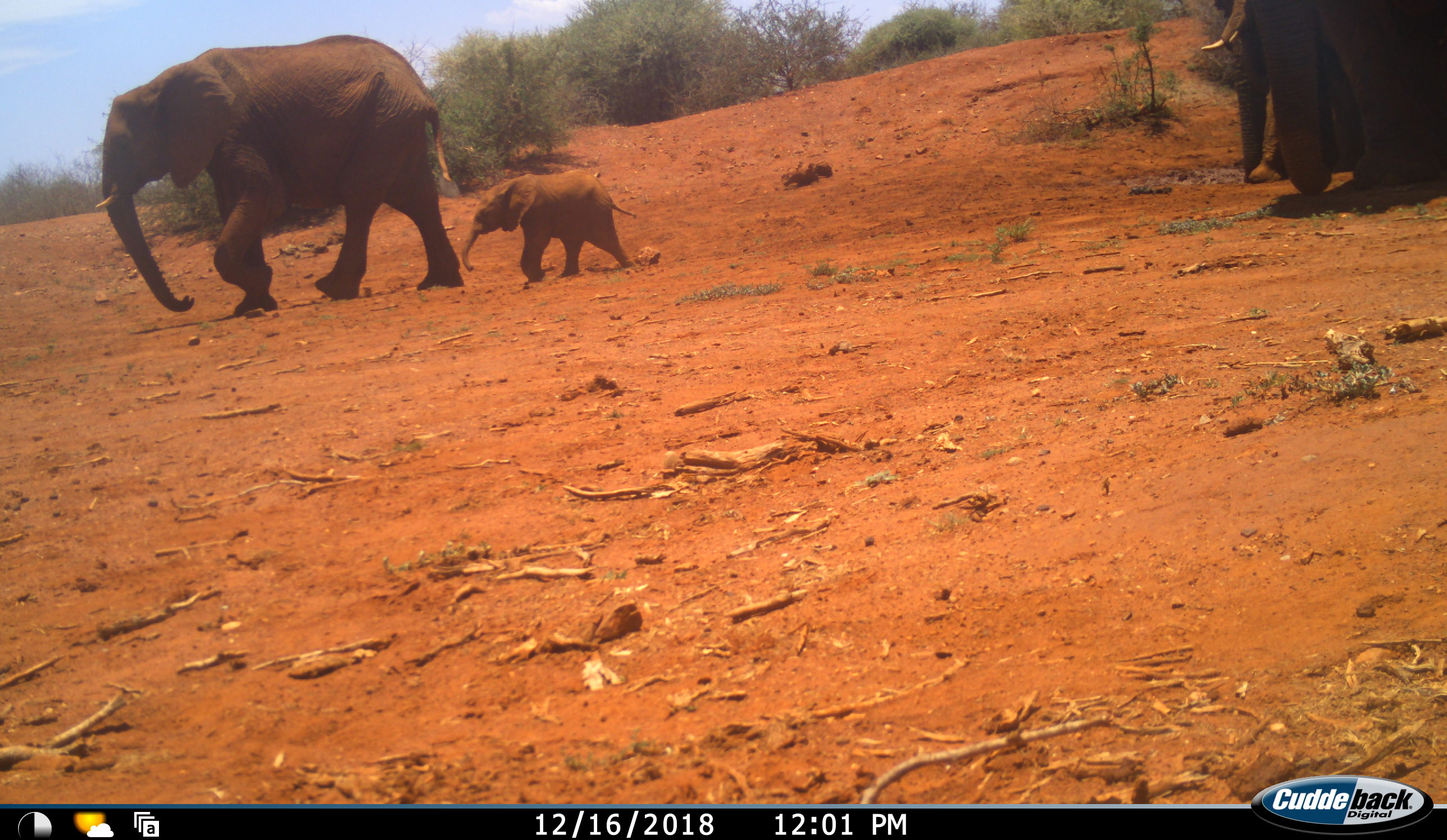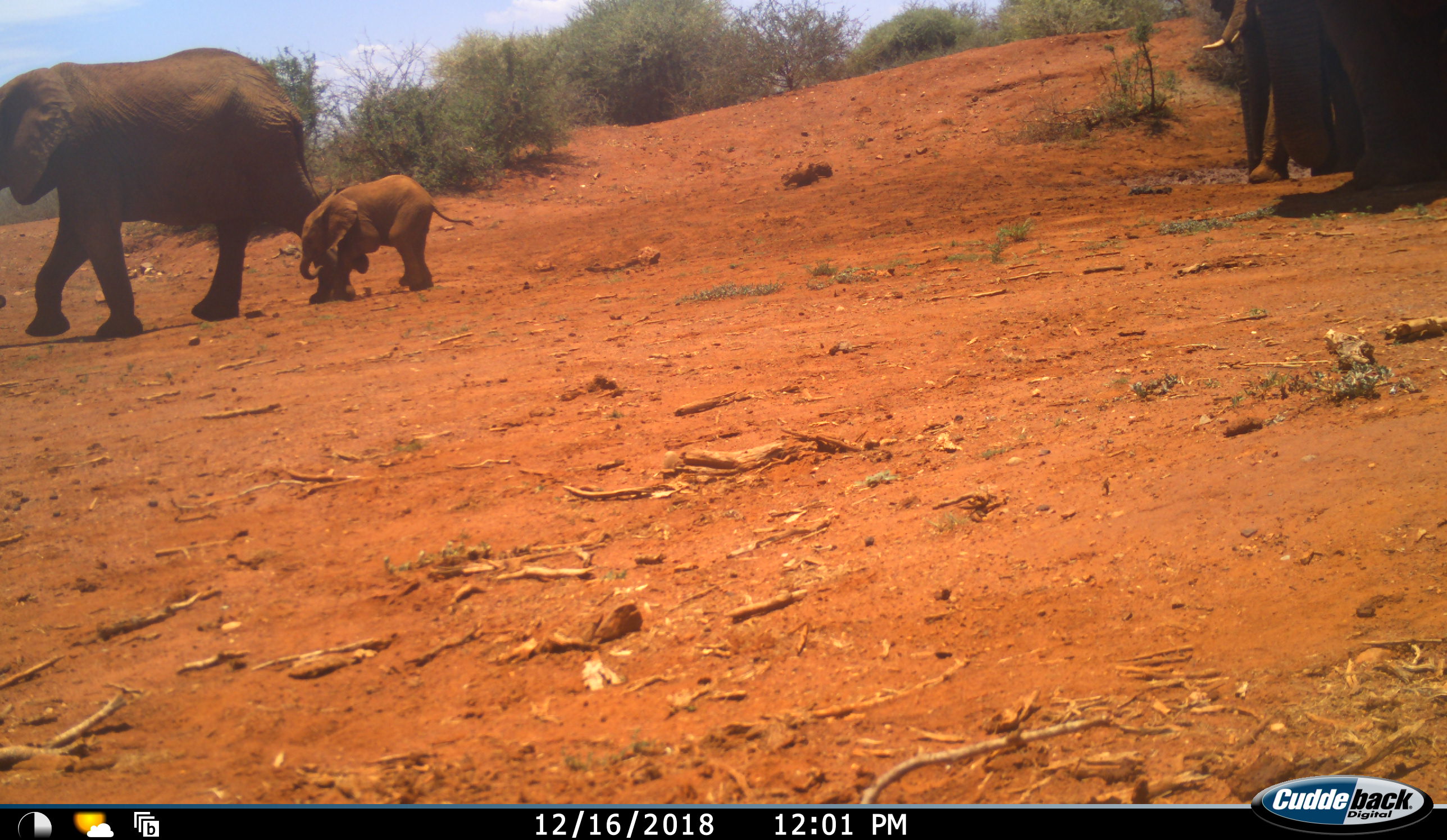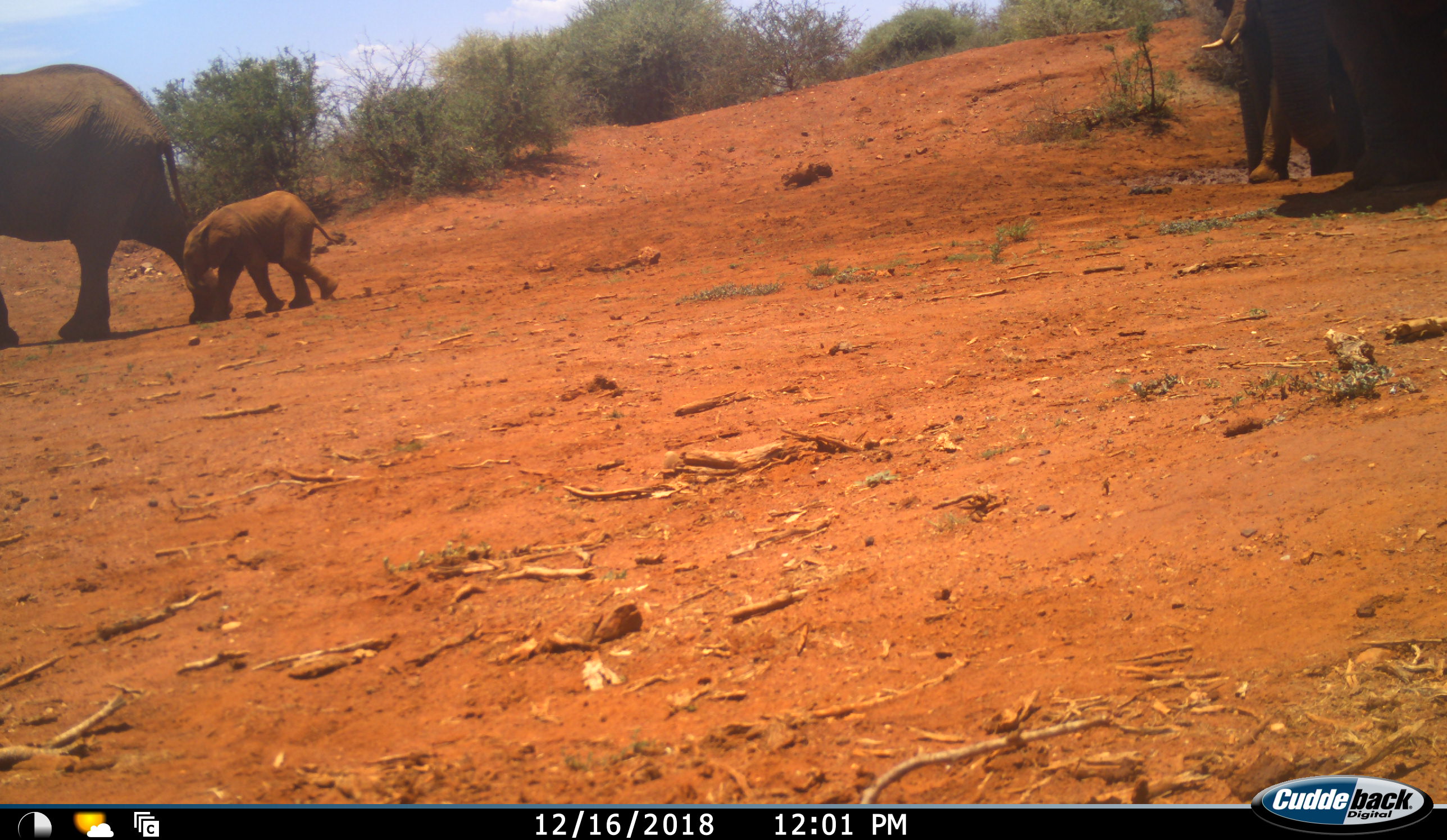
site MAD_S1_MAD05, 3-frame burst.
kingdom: Animalia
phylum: Chordata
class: Mammalia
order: Proboscidea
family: Elephantidae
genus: Loxodonta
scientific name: Loxodonta africana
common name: african bush elephant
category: elephant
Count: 4.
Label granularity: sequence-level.